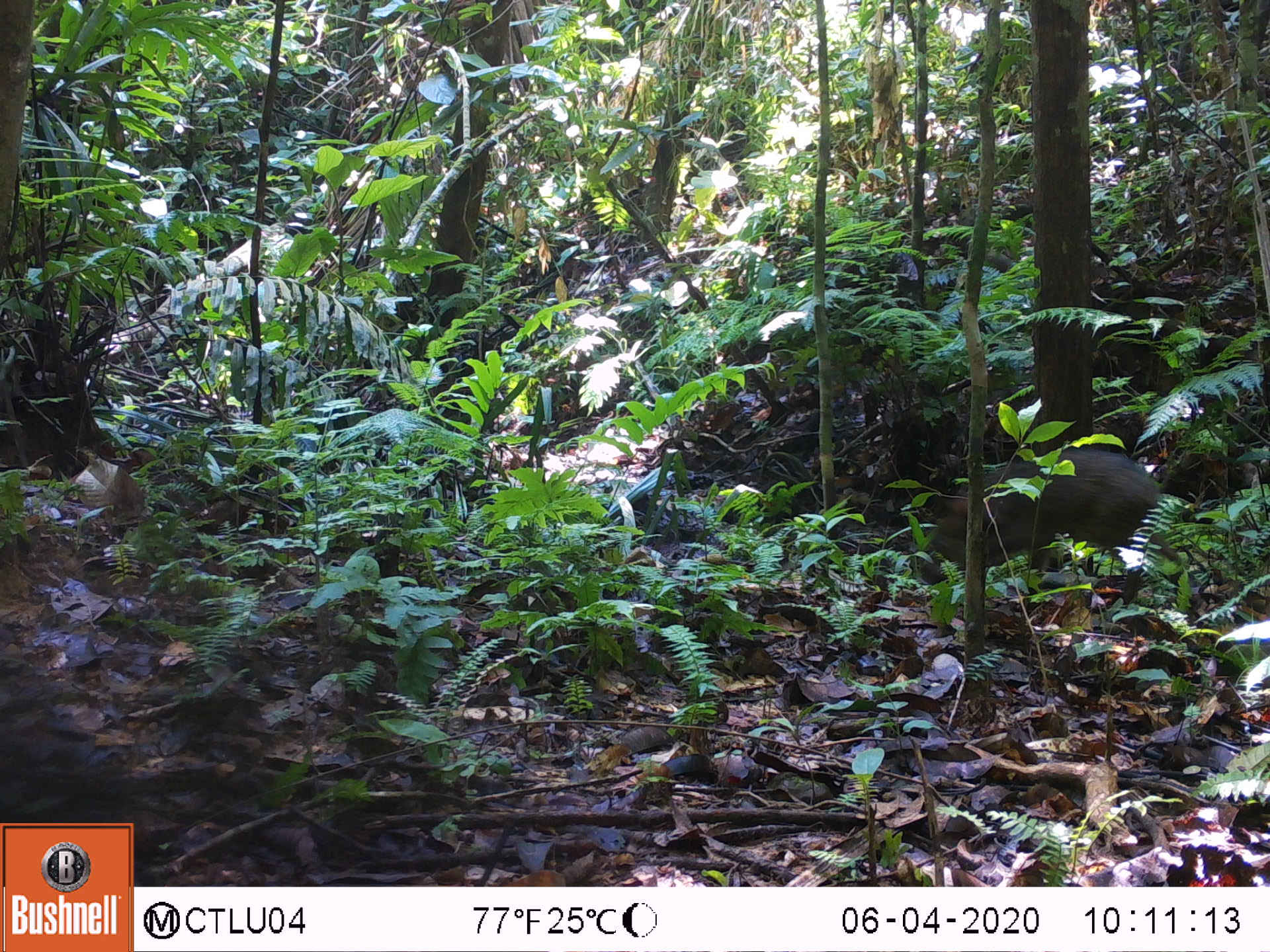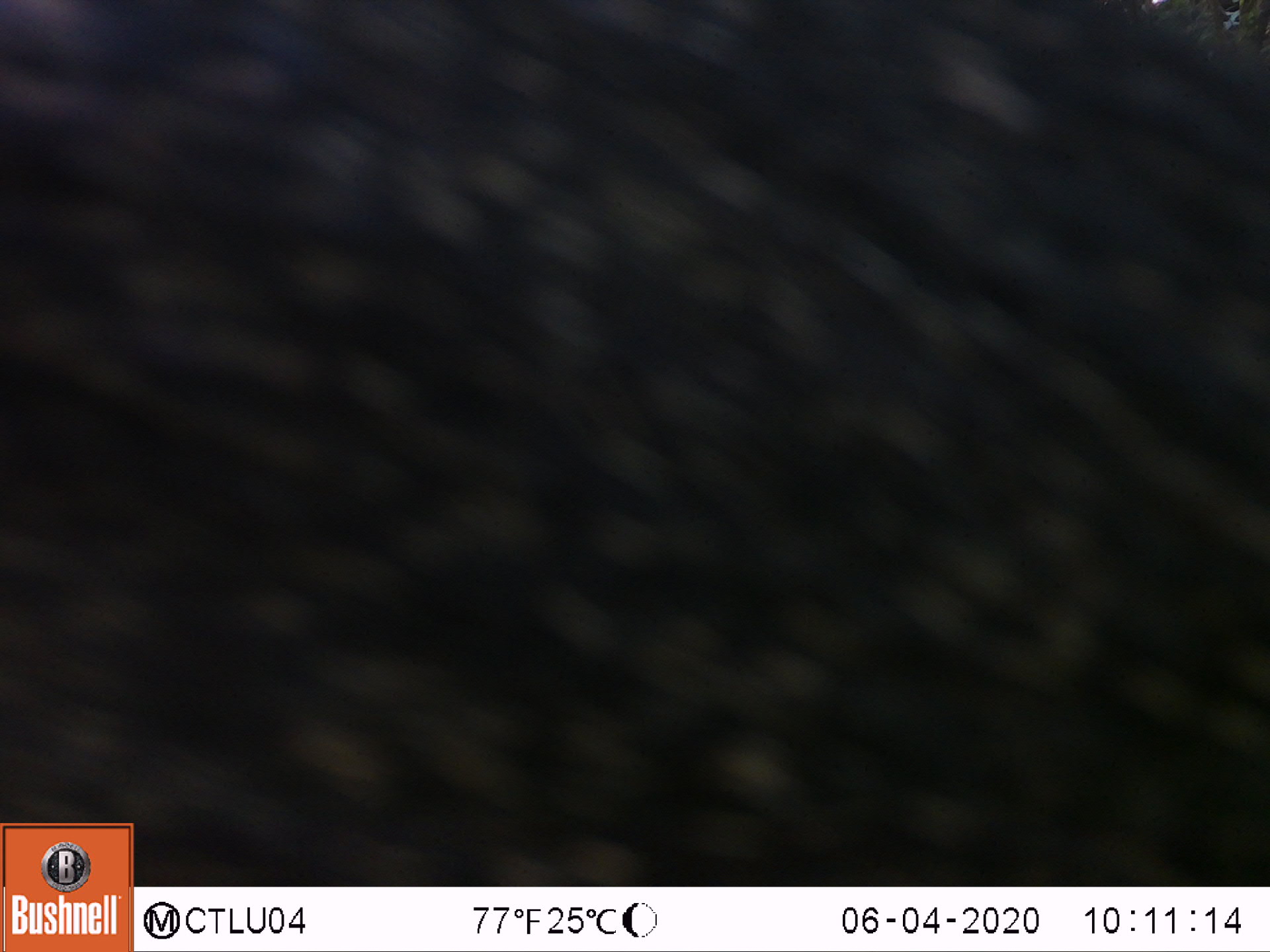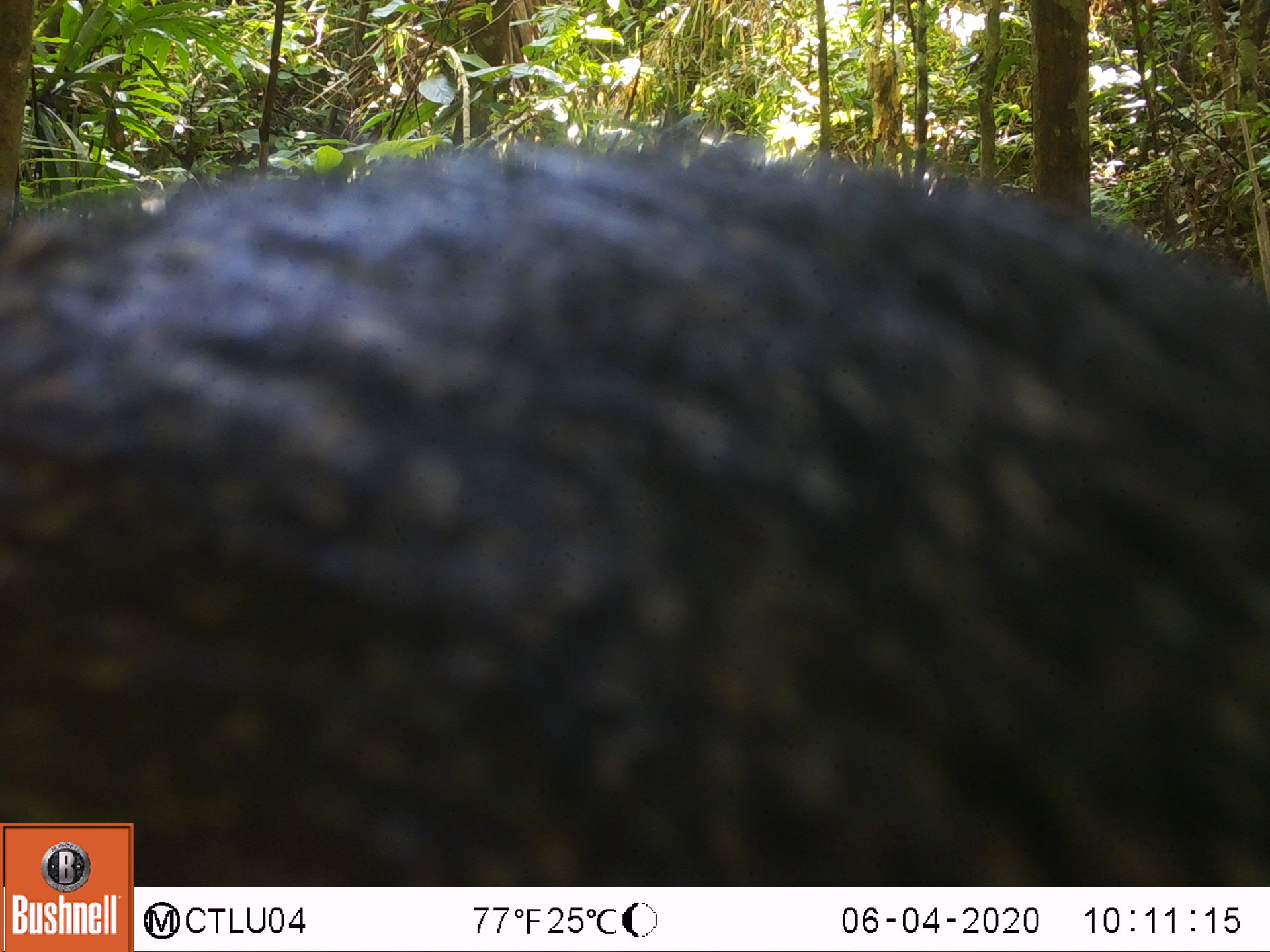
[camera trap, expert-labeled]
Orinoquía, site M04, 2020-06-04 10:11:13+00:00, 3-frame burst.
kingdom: Animalia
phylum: Chordata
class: Mammalia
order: Artiodactyla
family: Tayassuidae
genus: Pecari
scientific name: Pecari tajacu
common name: collared peccary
Collared peccary (Pecari tajacu).